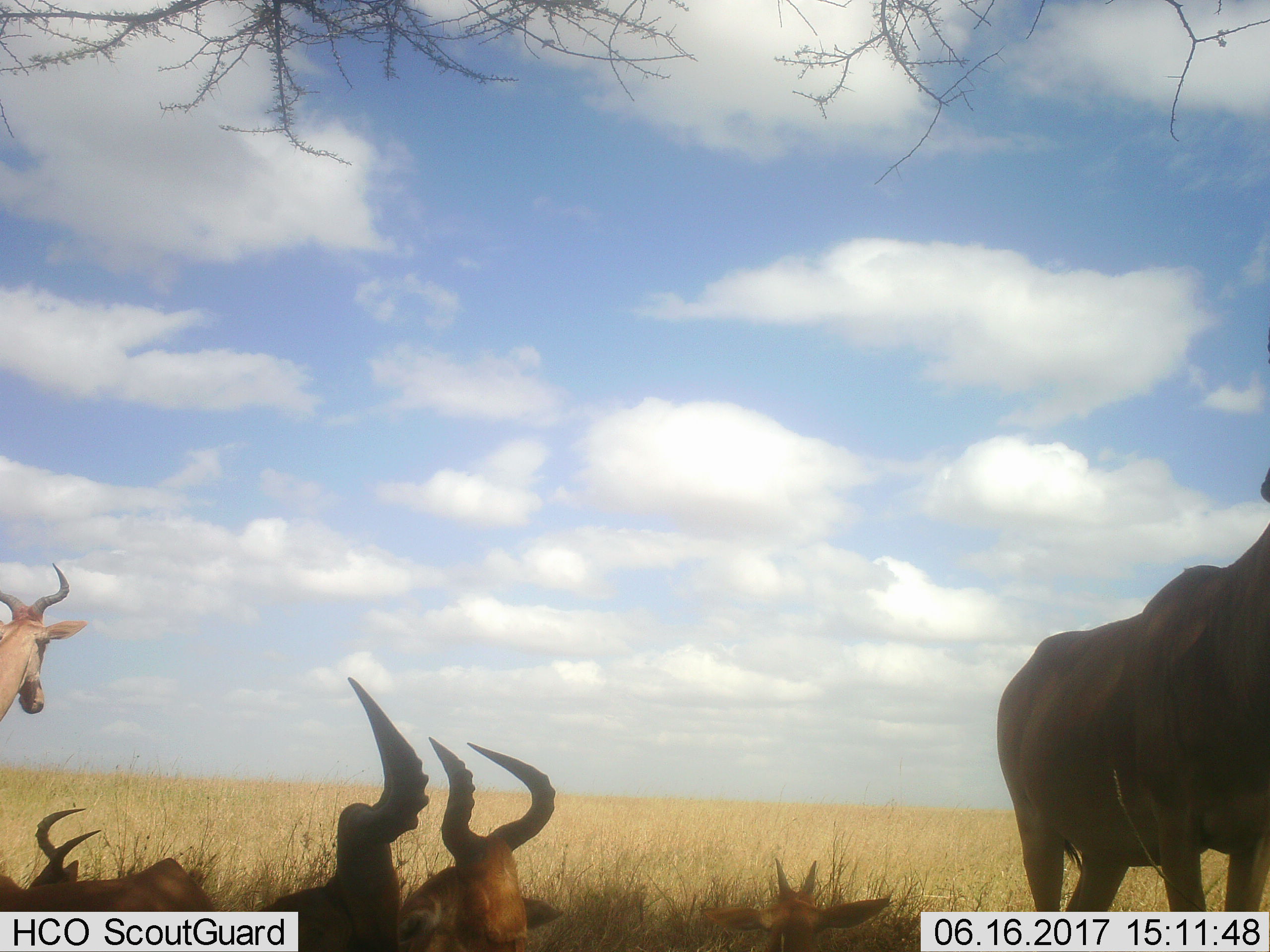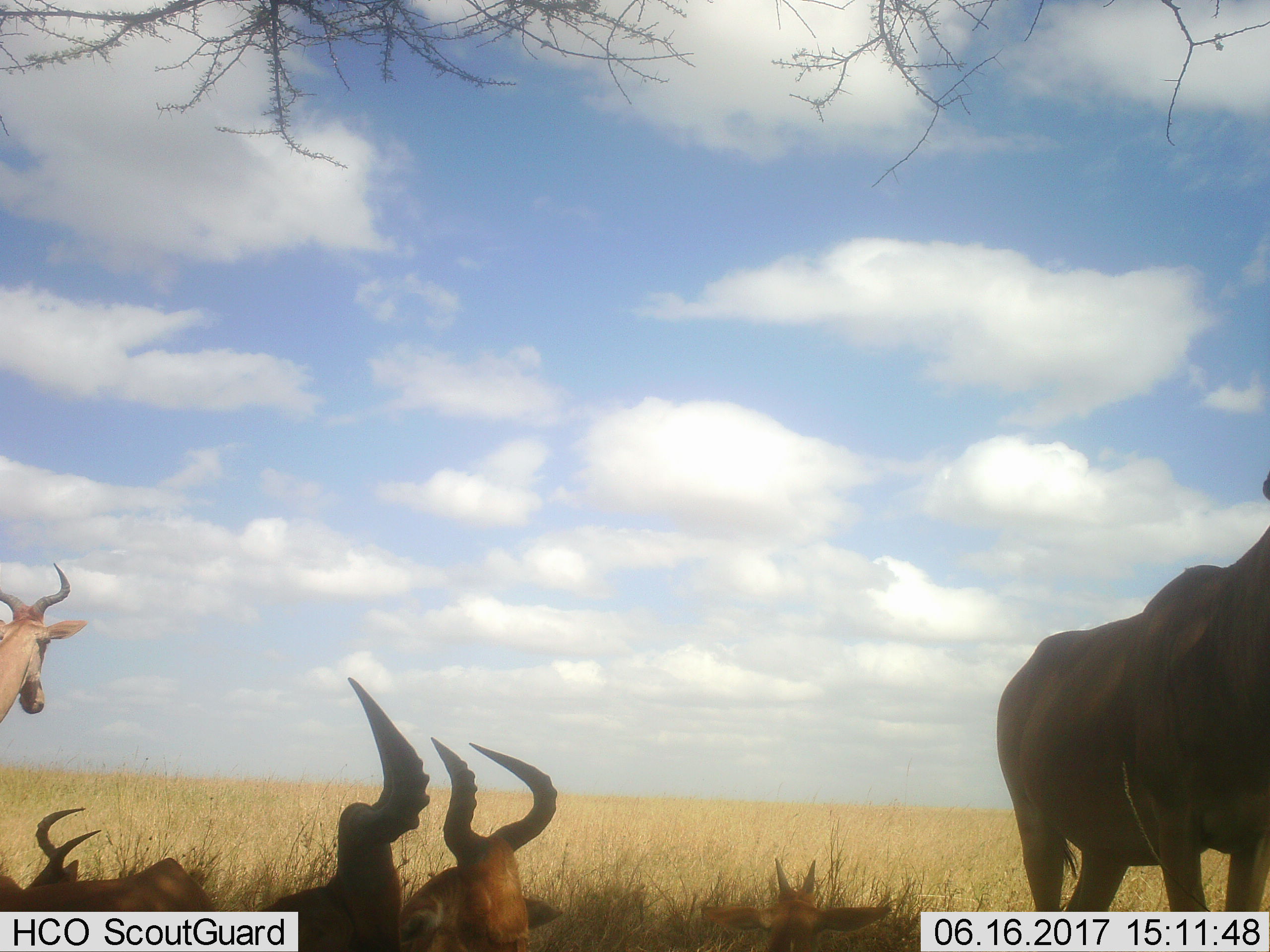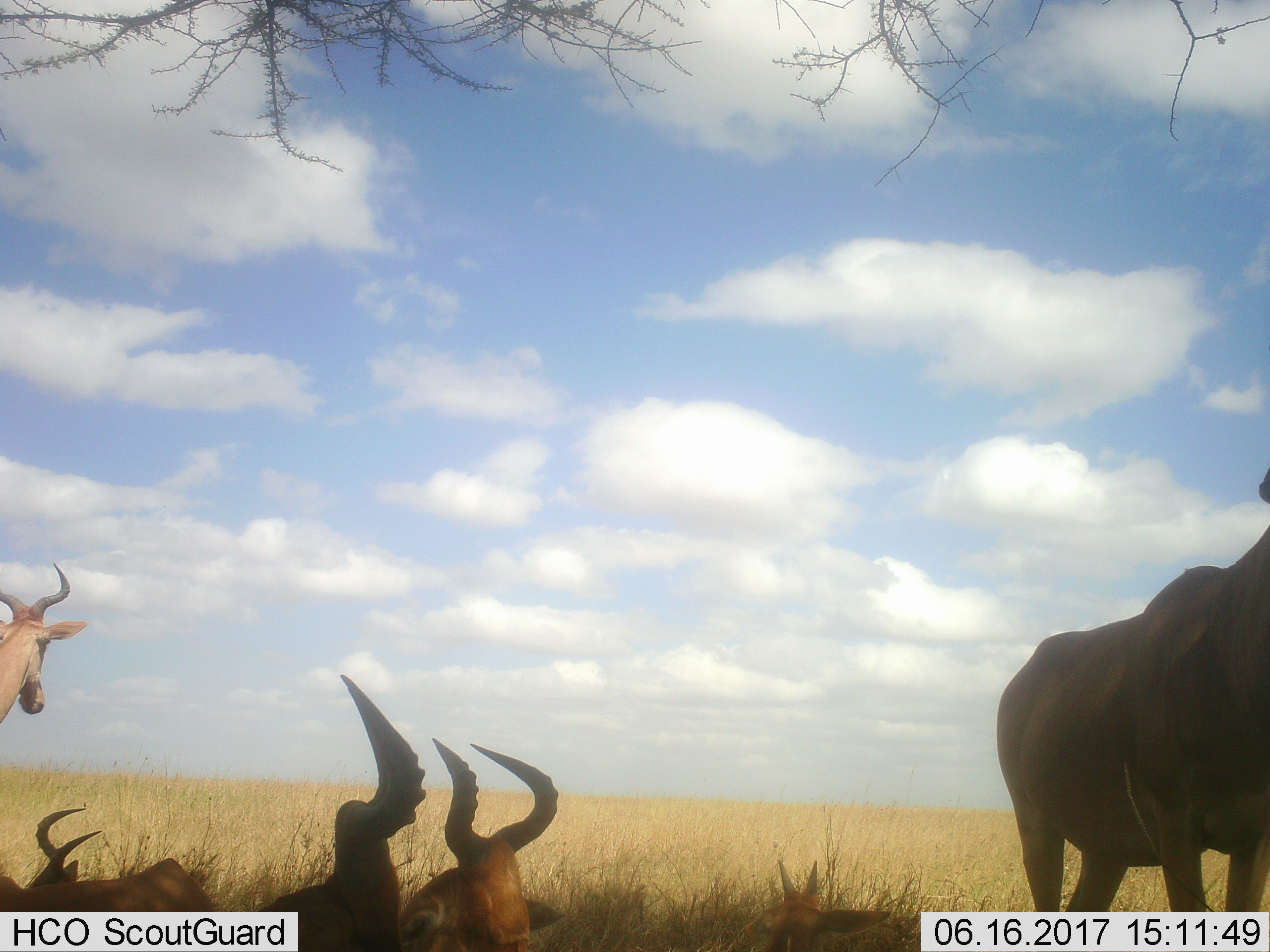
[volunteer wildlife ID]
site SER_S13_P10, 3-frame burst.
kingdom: Animalia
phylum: Chordata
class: Mammalia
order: Artiodactyla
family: Bovidae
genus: Alcelaphus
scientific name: Alcelaphus buselaphus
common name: hartebeest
Hartebeest (Alcelaphus buselaphus), count 6. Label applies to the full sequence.